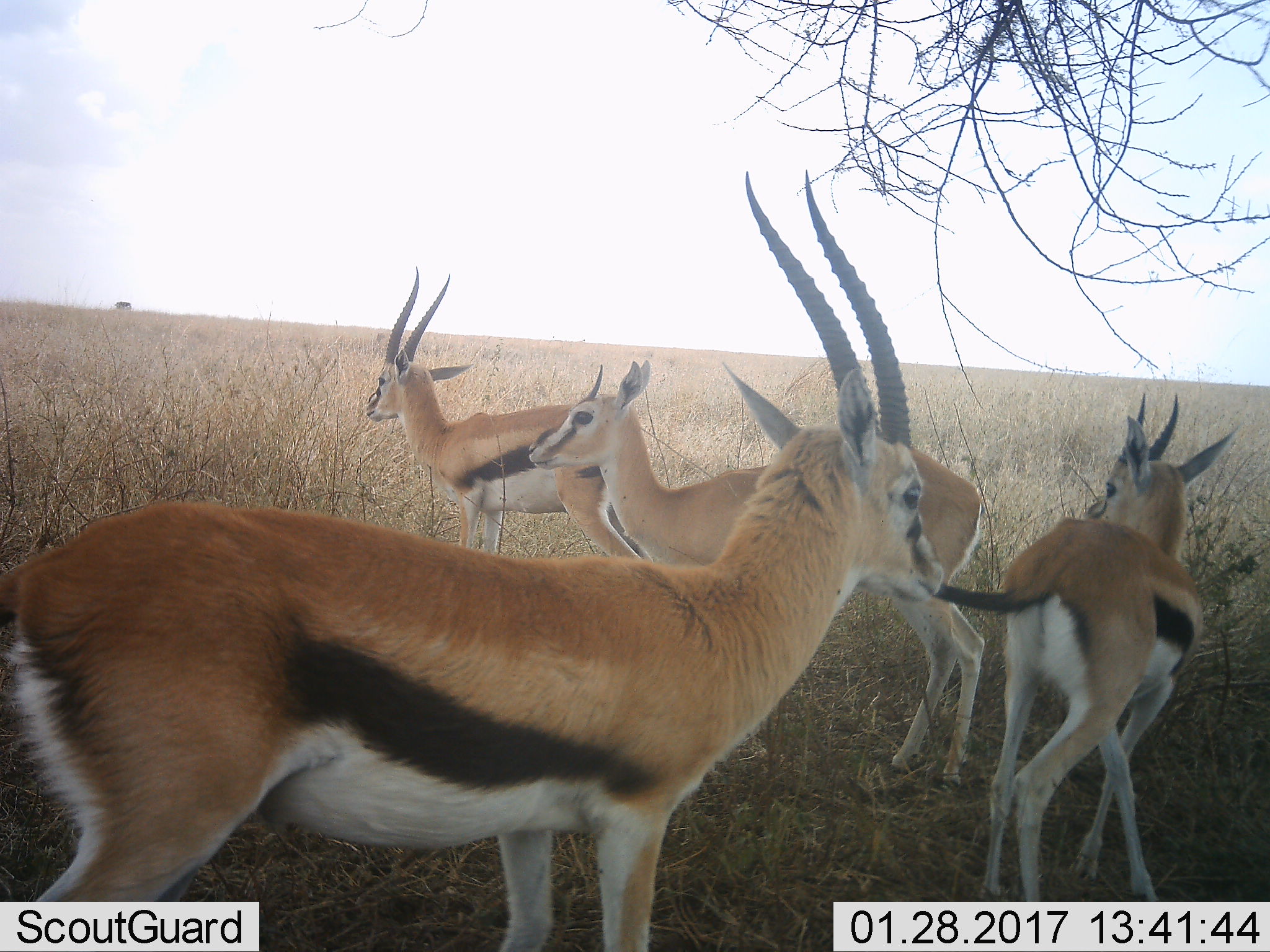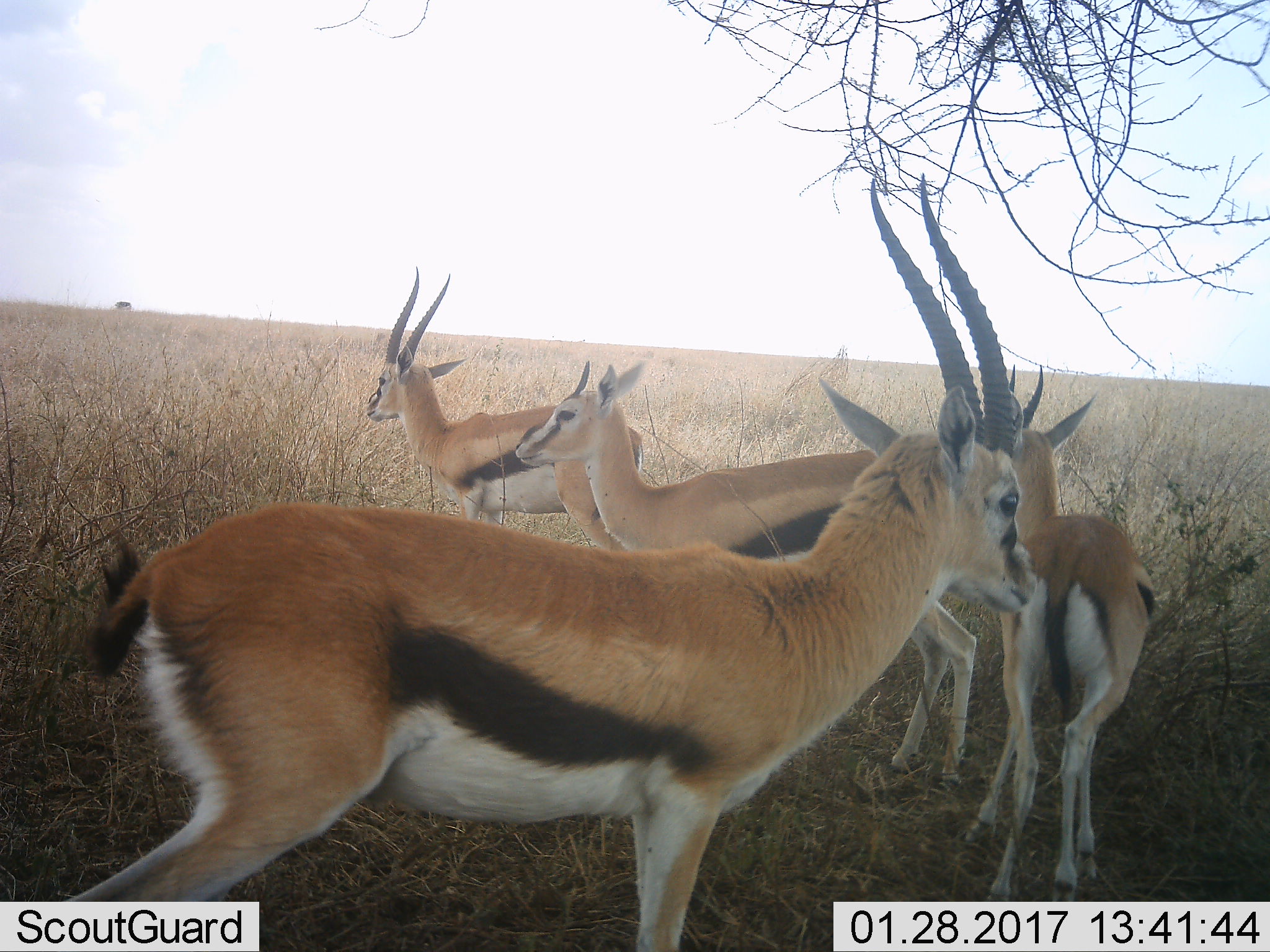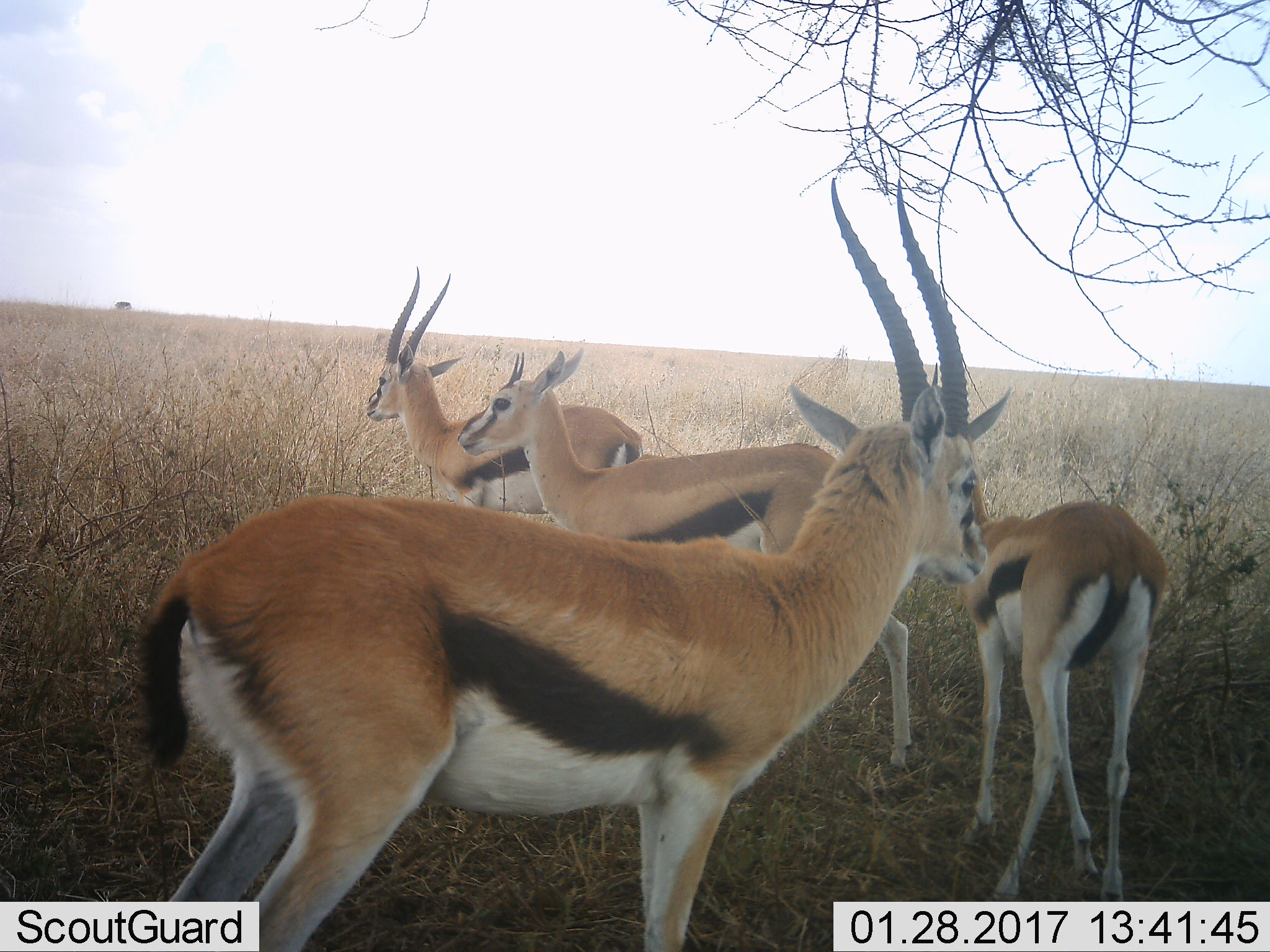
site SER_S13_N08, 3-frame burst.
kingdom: Animalia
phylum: Chordata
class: Mammalia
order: Artiodactyla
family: Bovidae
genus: Eudorcas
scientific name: Eudorcas thomsonii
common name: thomson's gazelle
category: gazellethomsons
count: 4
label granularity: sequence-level